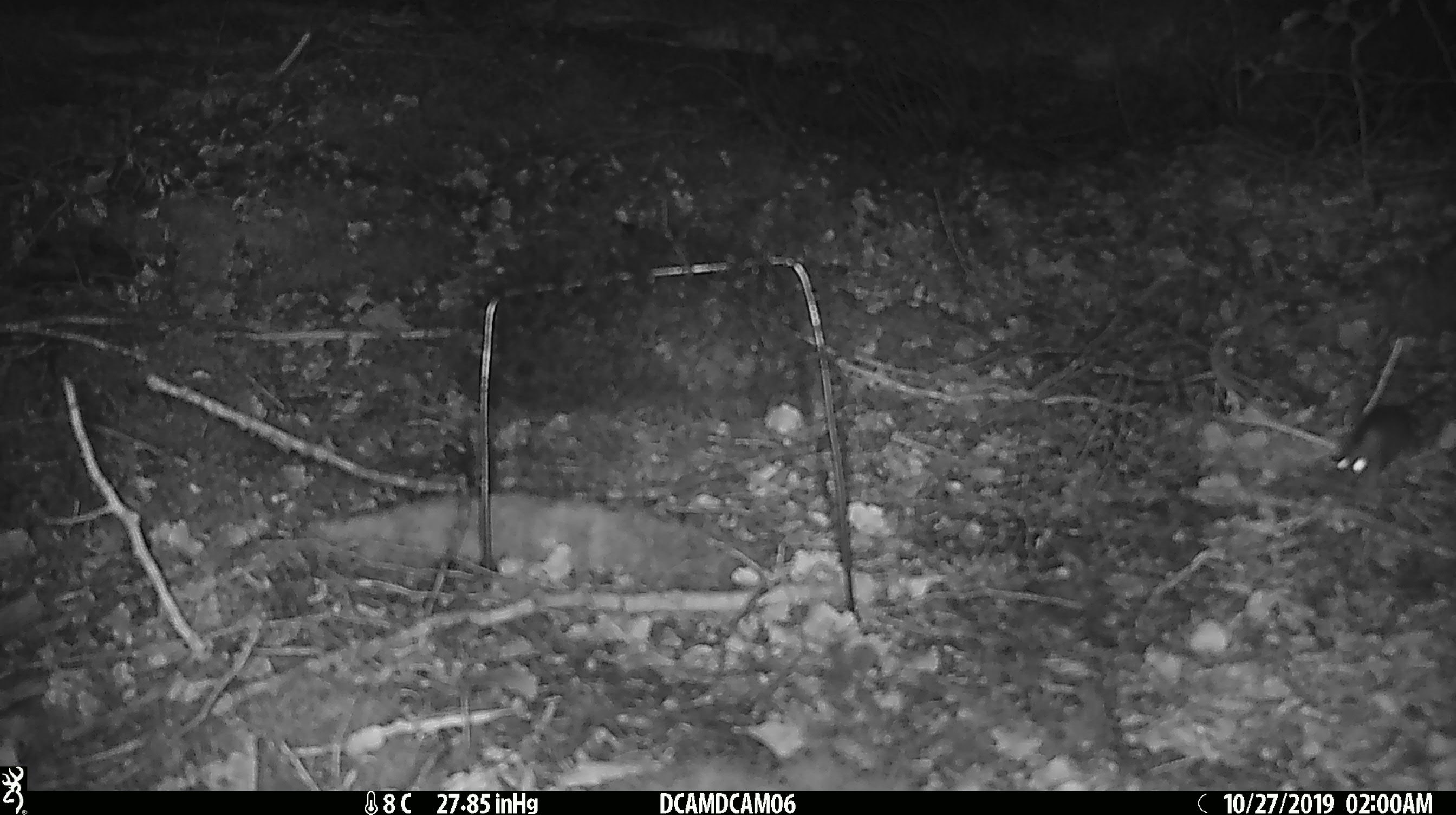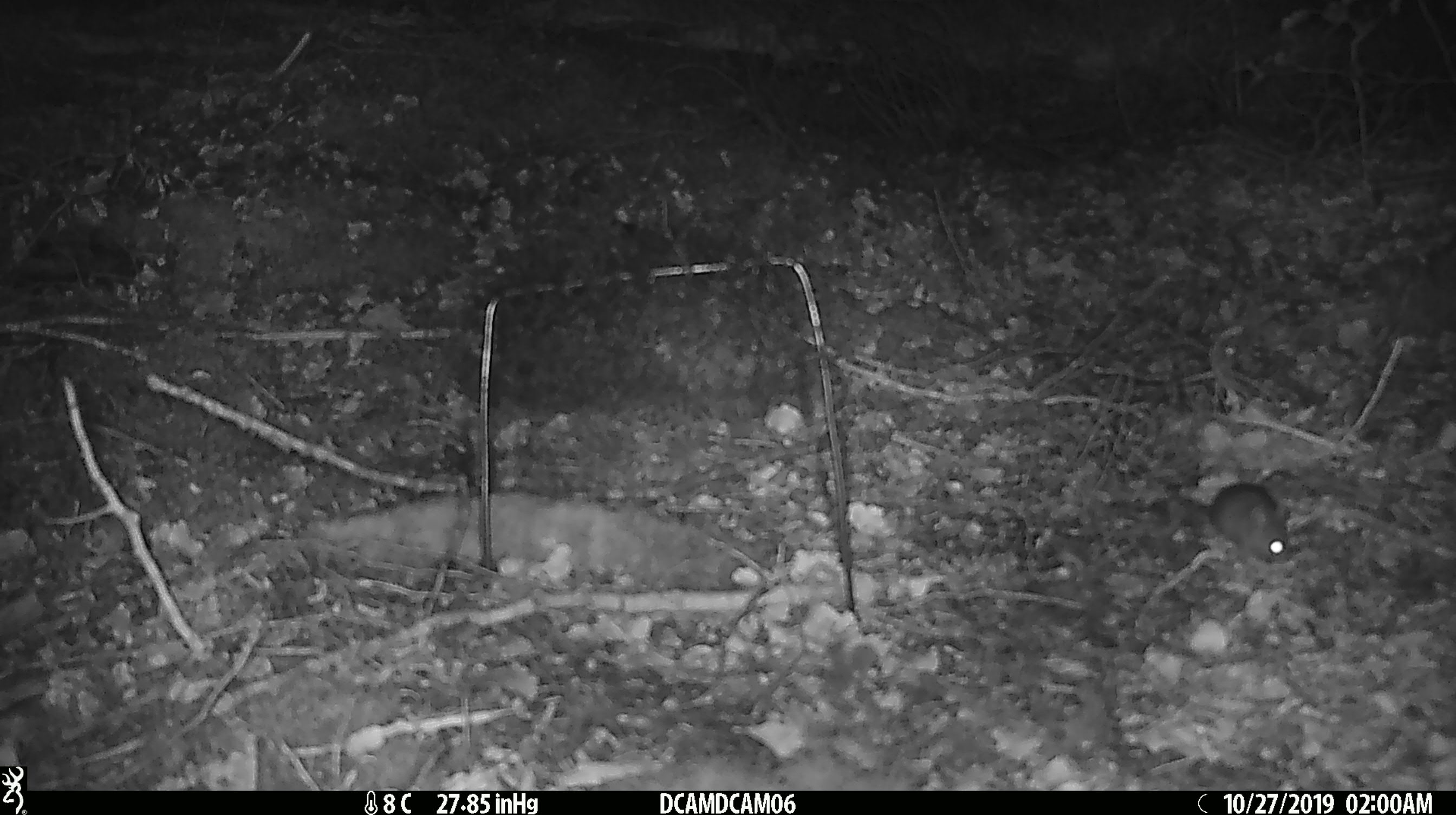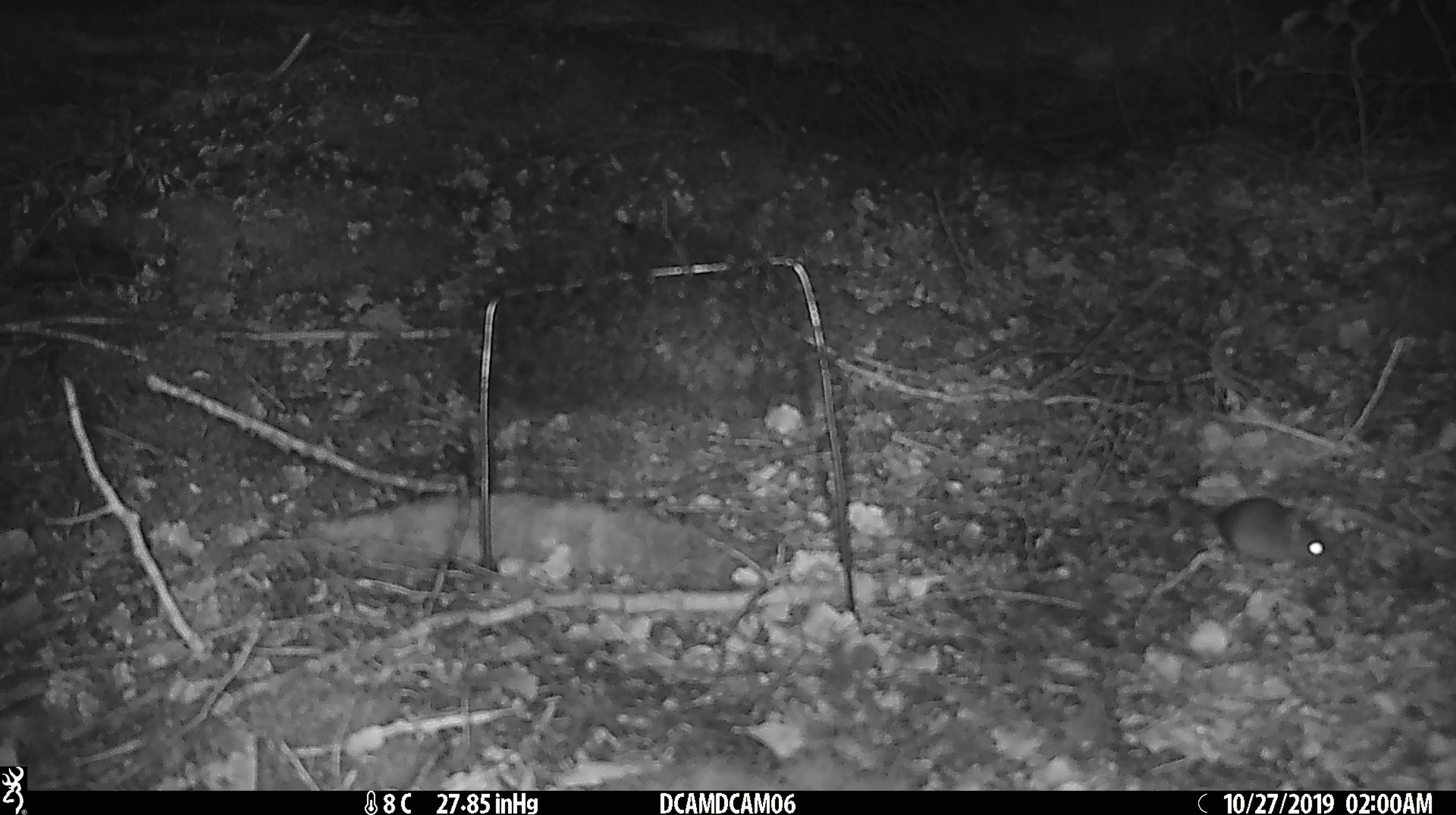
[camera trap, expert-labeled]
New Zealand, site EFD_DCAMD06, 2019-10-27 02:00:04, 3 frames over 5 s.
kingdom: Animalia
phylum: Chordata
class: Mammalia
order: Rodentia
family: Muridae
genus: Mus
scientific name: Mus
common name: mouse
Mouse (Mus).